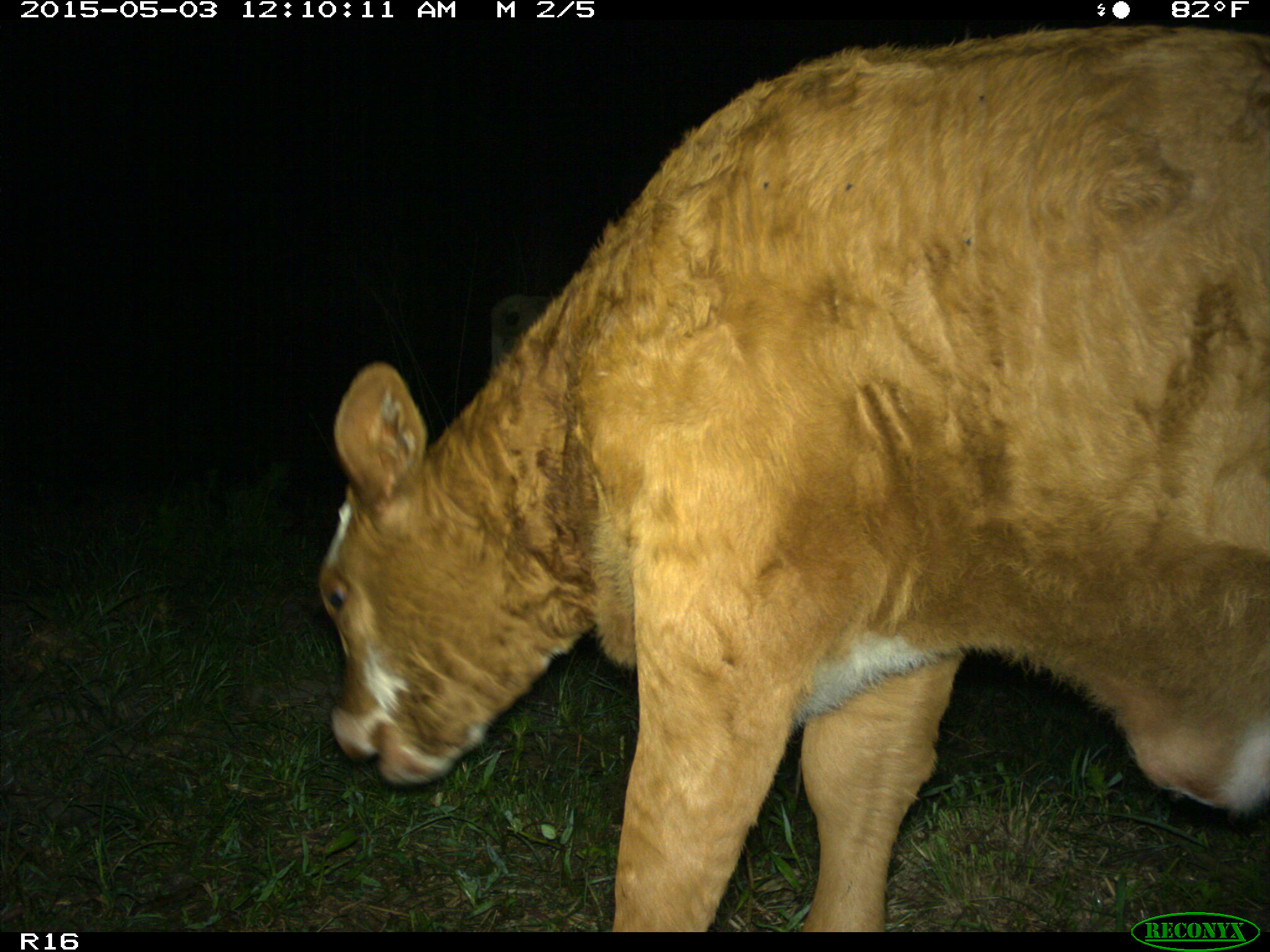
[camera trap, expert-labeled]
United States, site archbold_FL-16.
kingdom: Animalia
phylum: Chordata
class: Mammalia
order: Artiodactyla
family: Bovidae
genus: Bos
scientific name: Bos taurus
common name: domestic cow